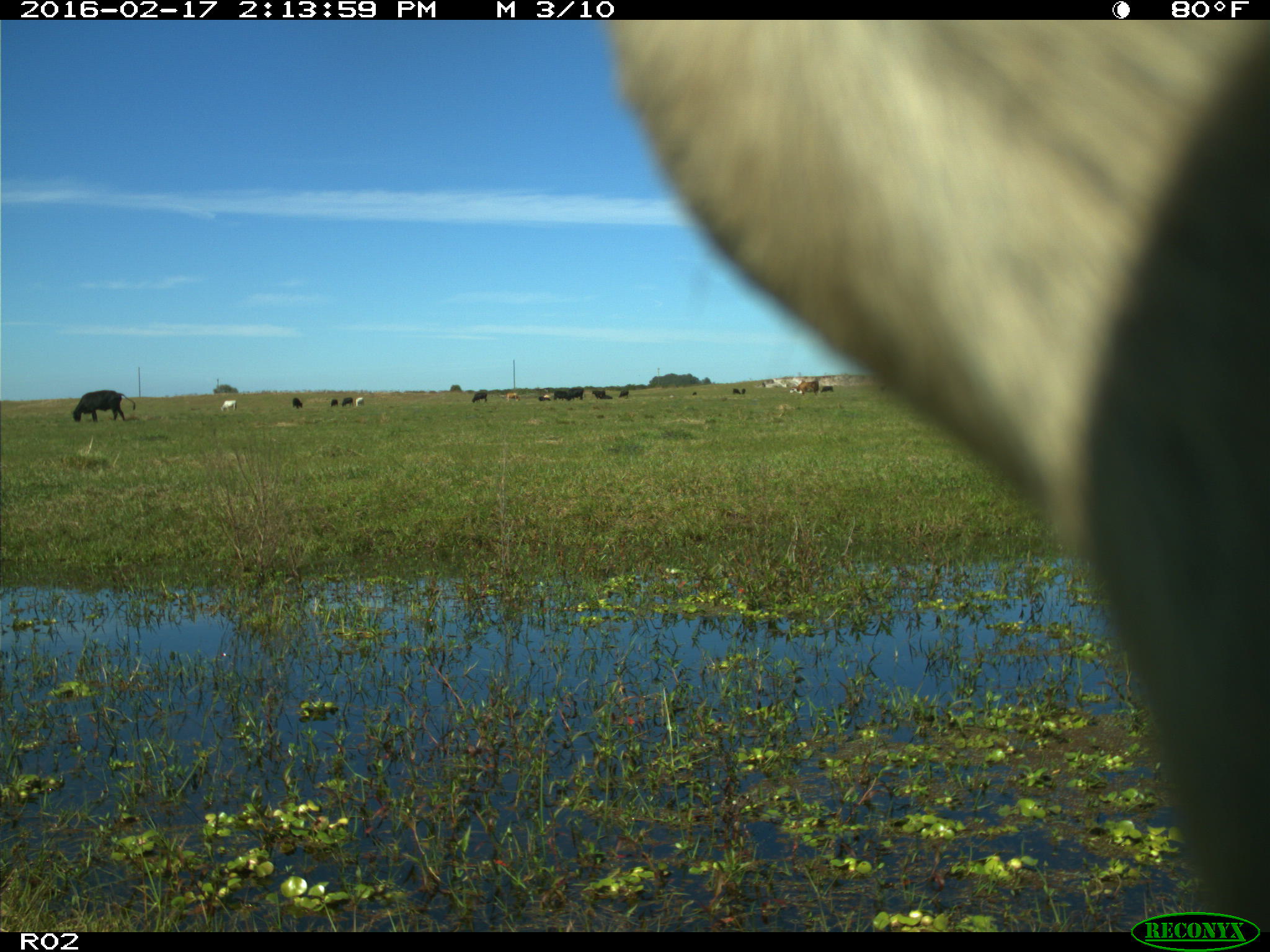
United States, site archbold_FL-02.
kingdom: Animalia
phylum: Chordata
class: Mammalia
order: Artiodactyla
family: Bovidae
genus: Bos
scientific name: Bos taurus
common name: domestic cow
Bos taurus (domestic cow).